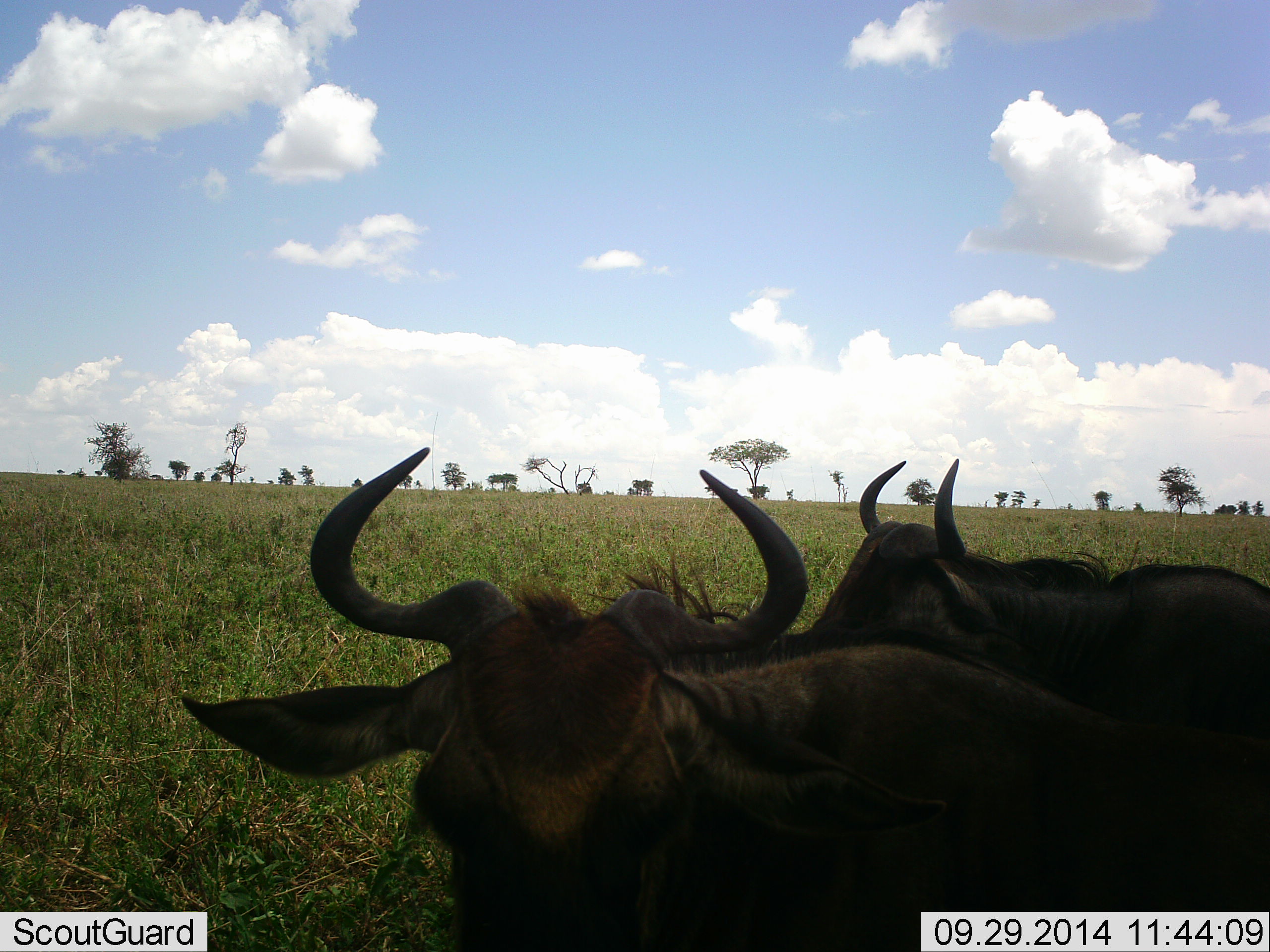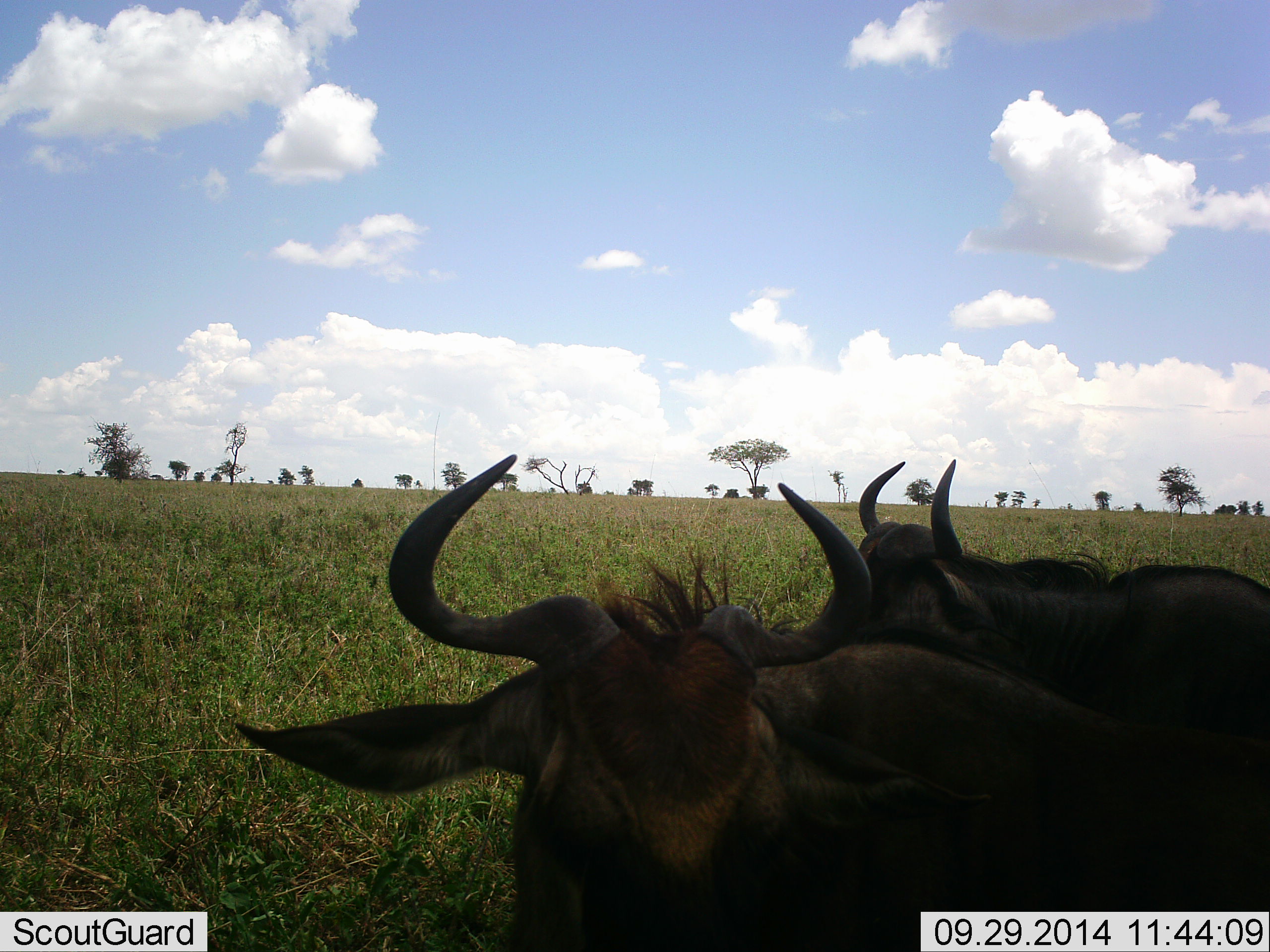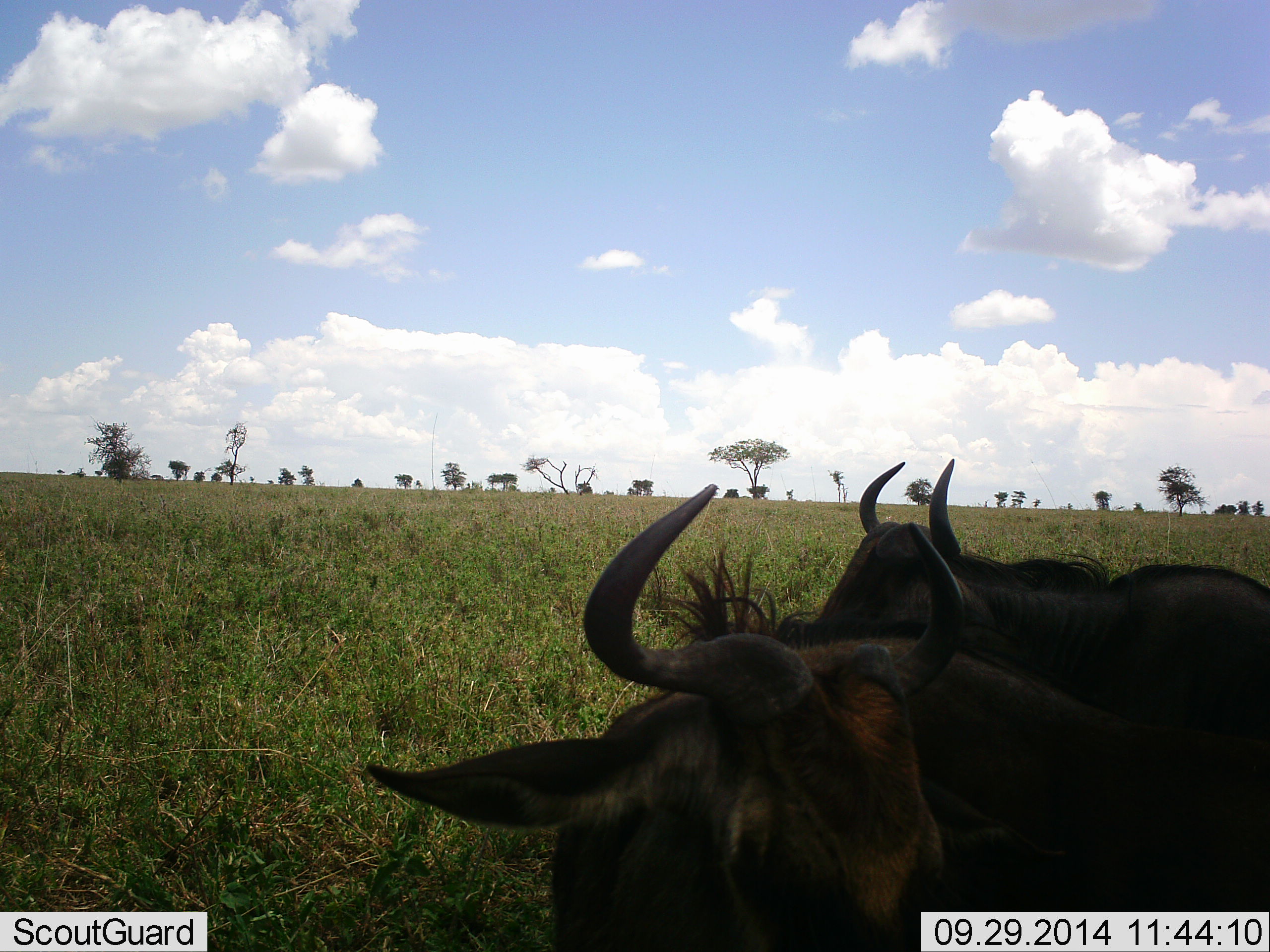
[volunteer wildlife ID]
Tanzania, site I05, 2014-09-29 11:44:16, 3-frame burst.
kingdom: Animalia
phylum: Chordata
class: Mammalia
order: Artiodactyla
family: Bovidae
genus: Connochaetes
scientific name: Connochaetes taurinus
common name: blue wildebeest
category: wildebeest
Wildebeest (blue wildebeest) (Connochaetes taurinus), count 2. Behavior (volunteer vote fractions): standing 40%, resting 70%, moving 0%, interacting 0%. Young present (vote fraction): 0%. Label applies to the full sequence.